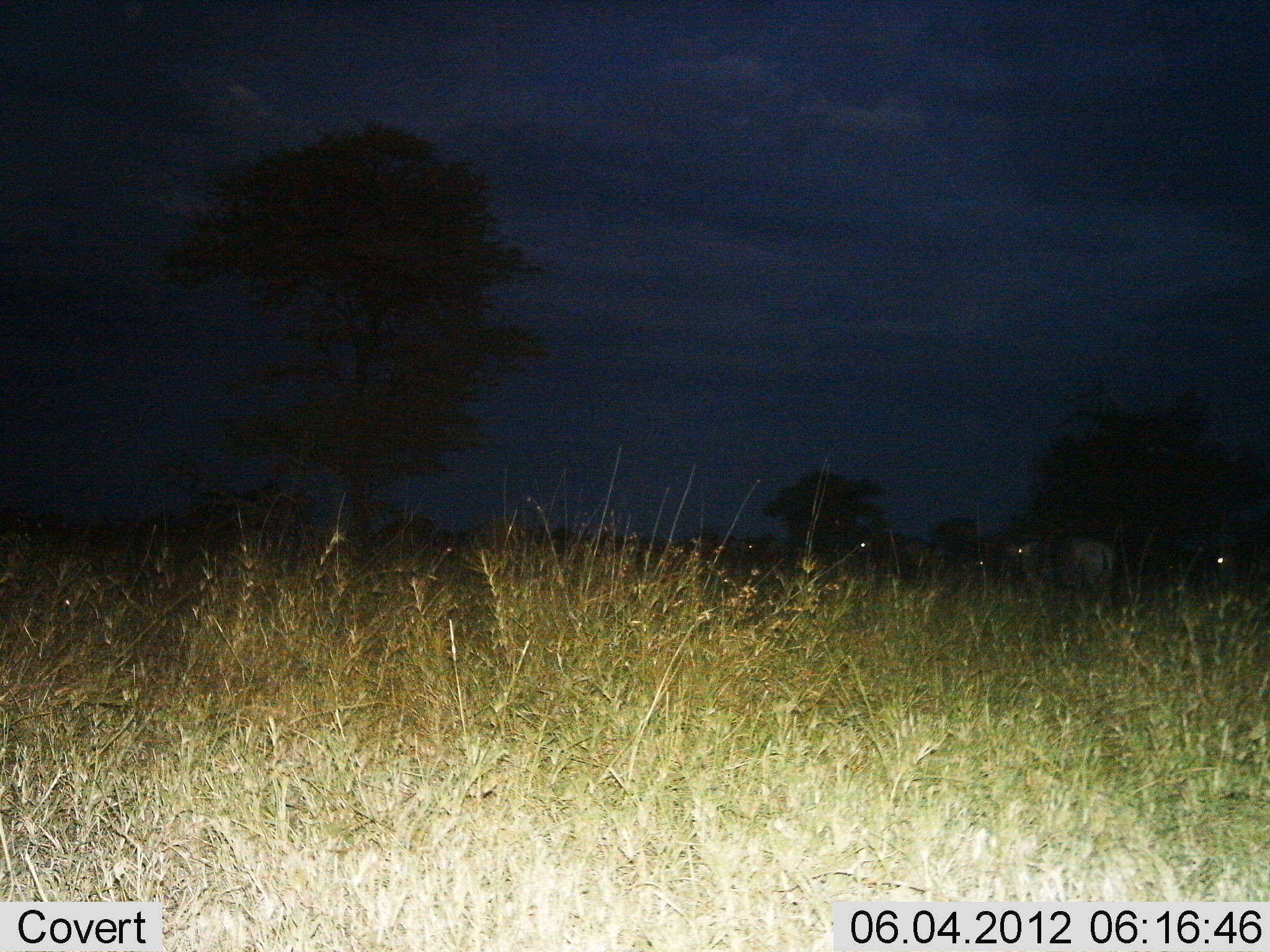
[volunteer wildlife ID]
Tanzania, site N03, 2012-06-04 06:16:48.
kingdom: Animalia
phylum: Chordata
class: Mammalia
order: Artiodactyla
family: Bovidae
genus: Connochaetes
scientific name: Connochaetes taurinus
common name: blue wildebeest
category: wildebeest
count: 5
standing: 90%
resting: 10%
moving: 0%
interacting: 0%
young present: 0%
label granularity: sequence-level